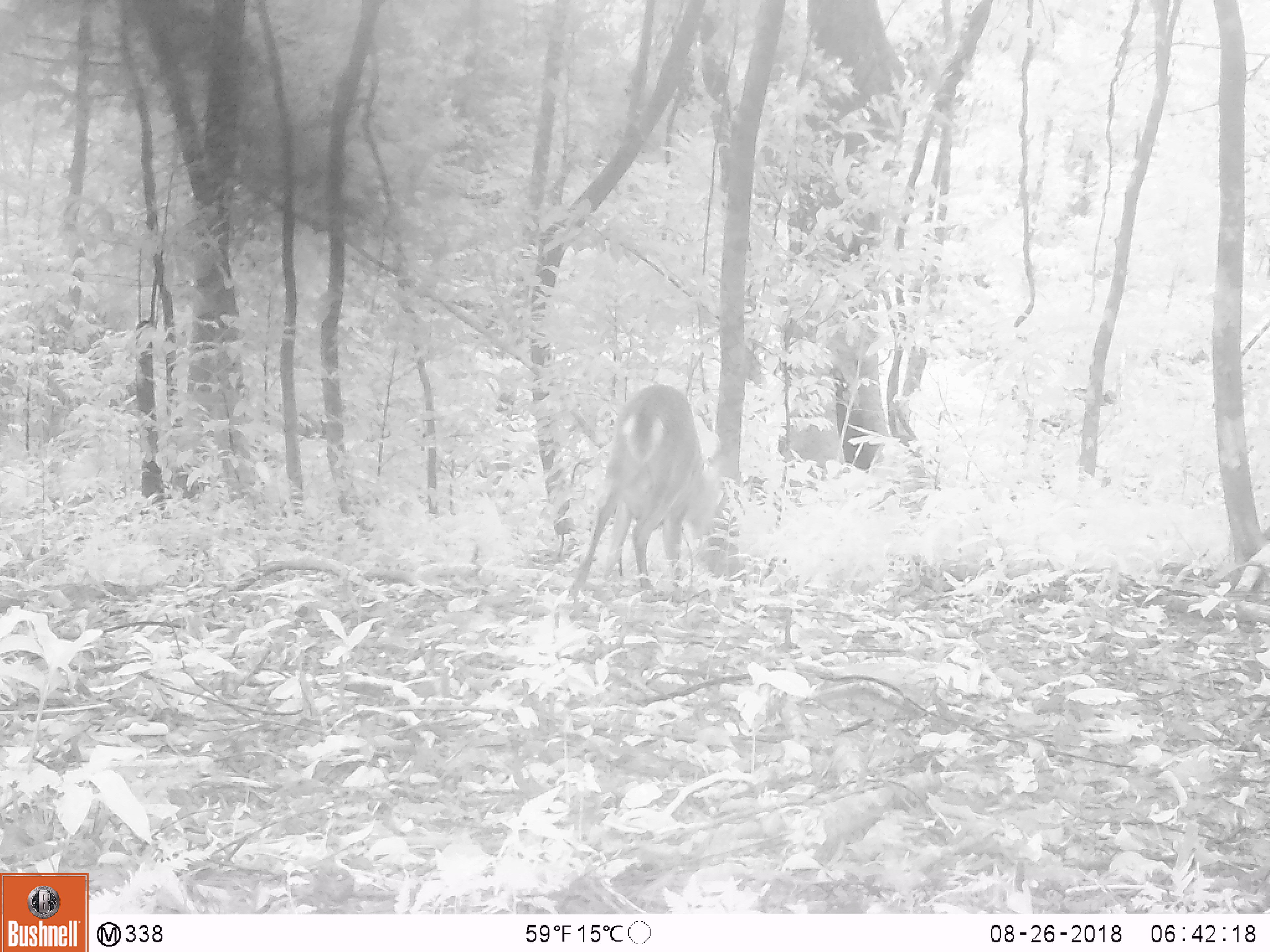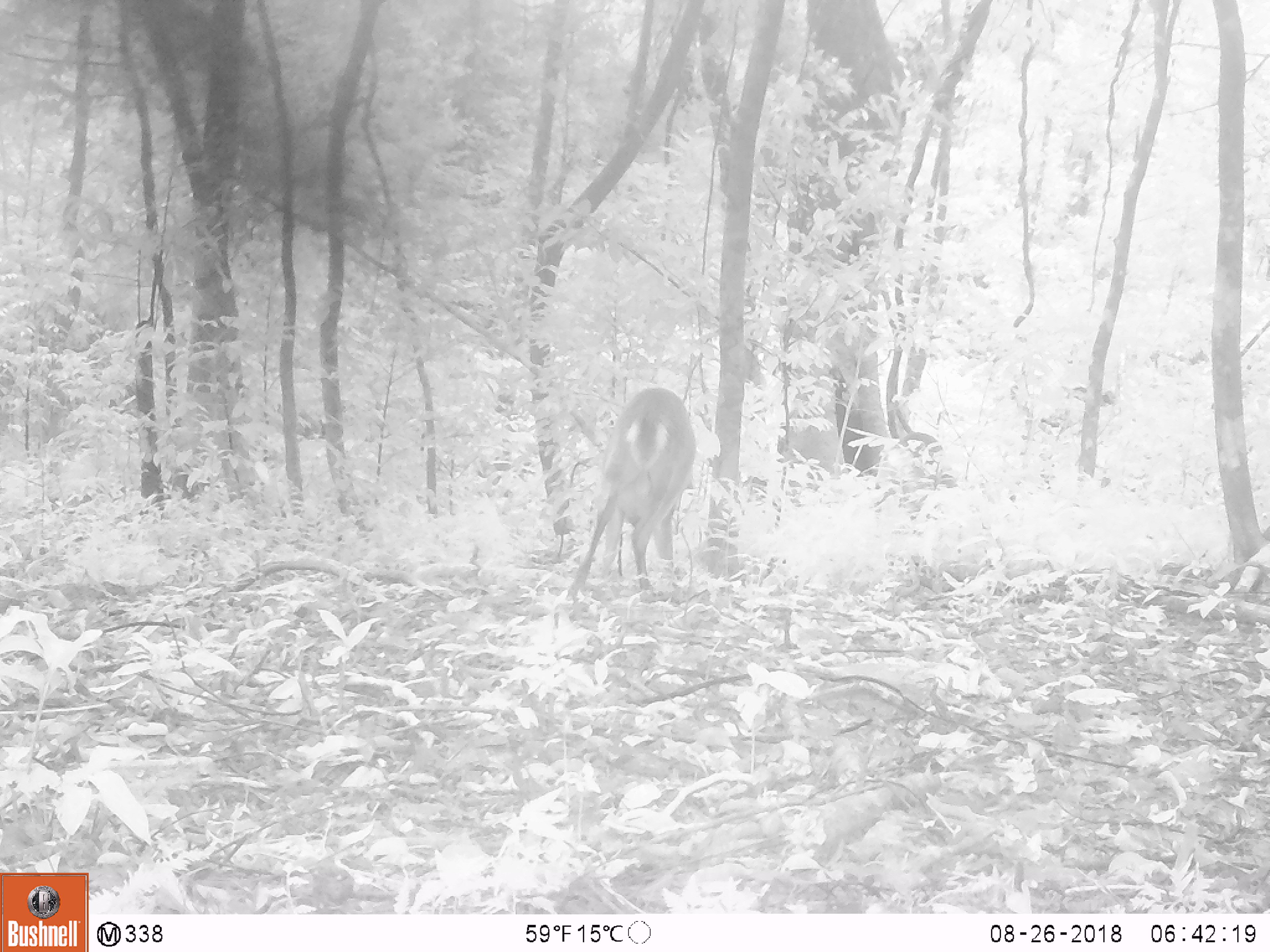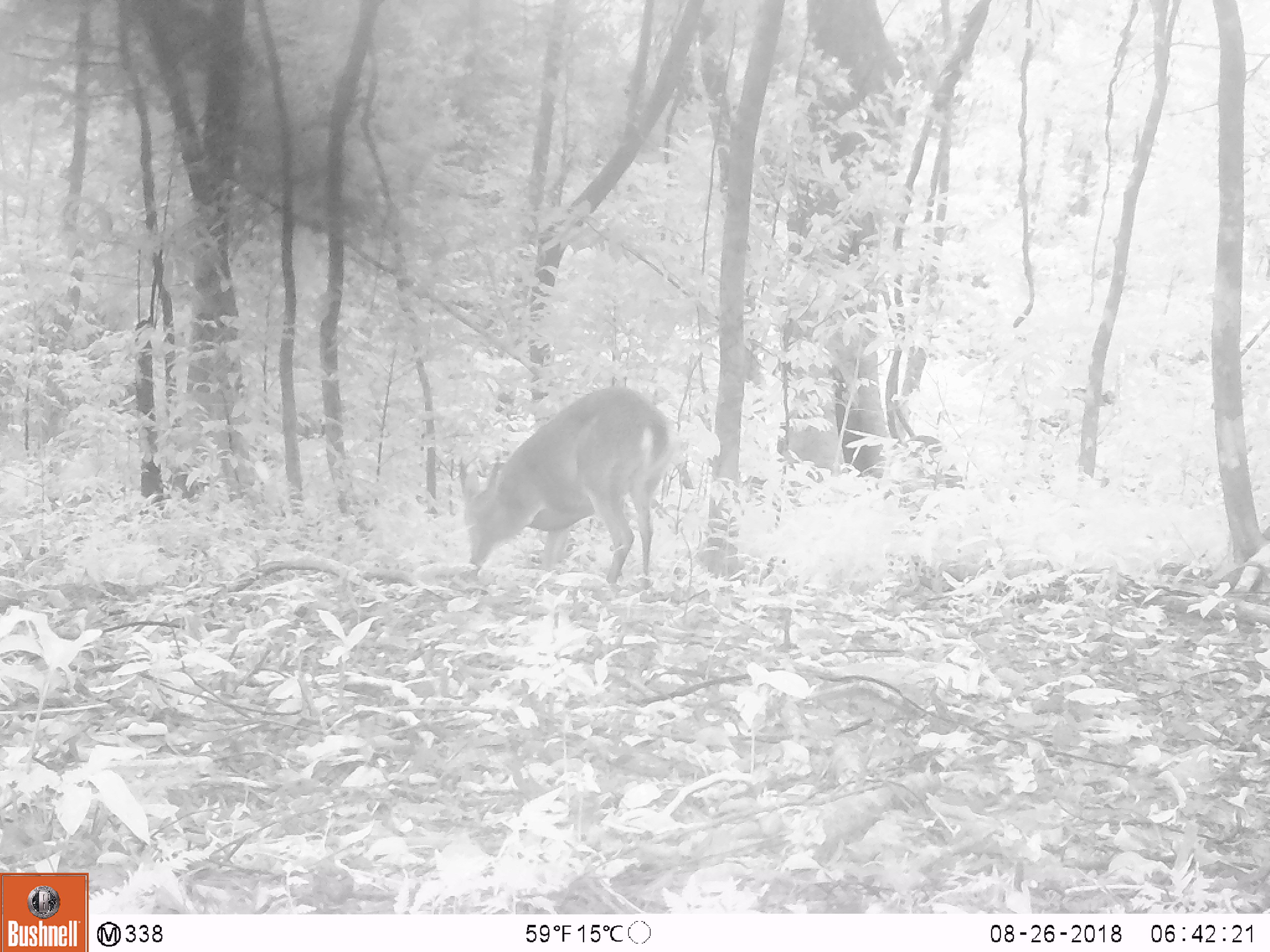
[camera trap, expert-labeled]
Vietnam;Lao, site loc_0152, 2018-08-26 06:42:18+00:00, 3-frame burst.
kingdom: Animalia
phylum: Chordata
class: Mammalia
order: Artiodactyla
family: Cervidae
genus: Muntiacus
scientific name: Muntiacus vuquangensis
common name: large-antlered muntjac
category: large antlered muntjac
Large antlered muntjac (large-antlered muntjac) (Muntiacus vuquangensis). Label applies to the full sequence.